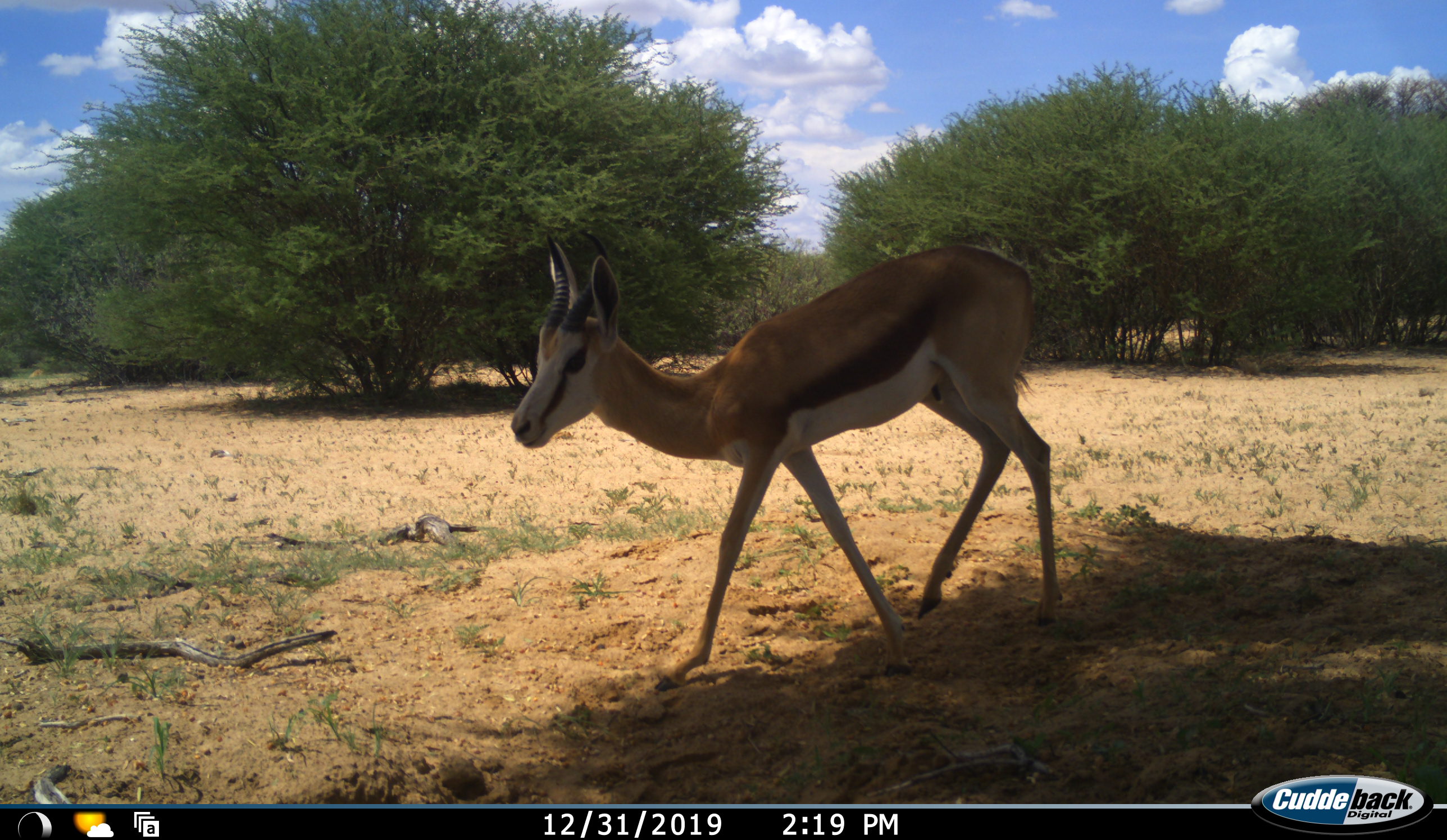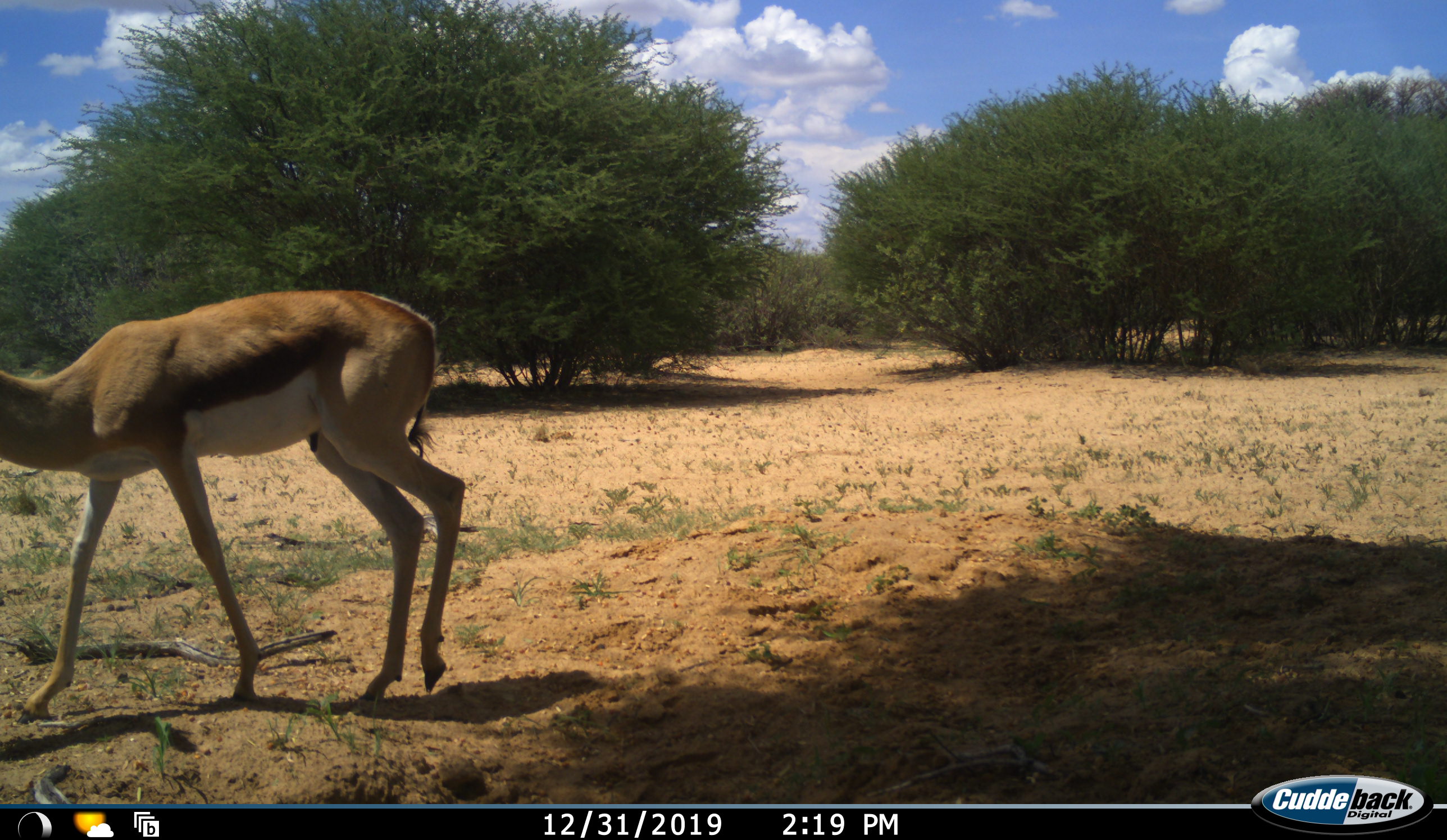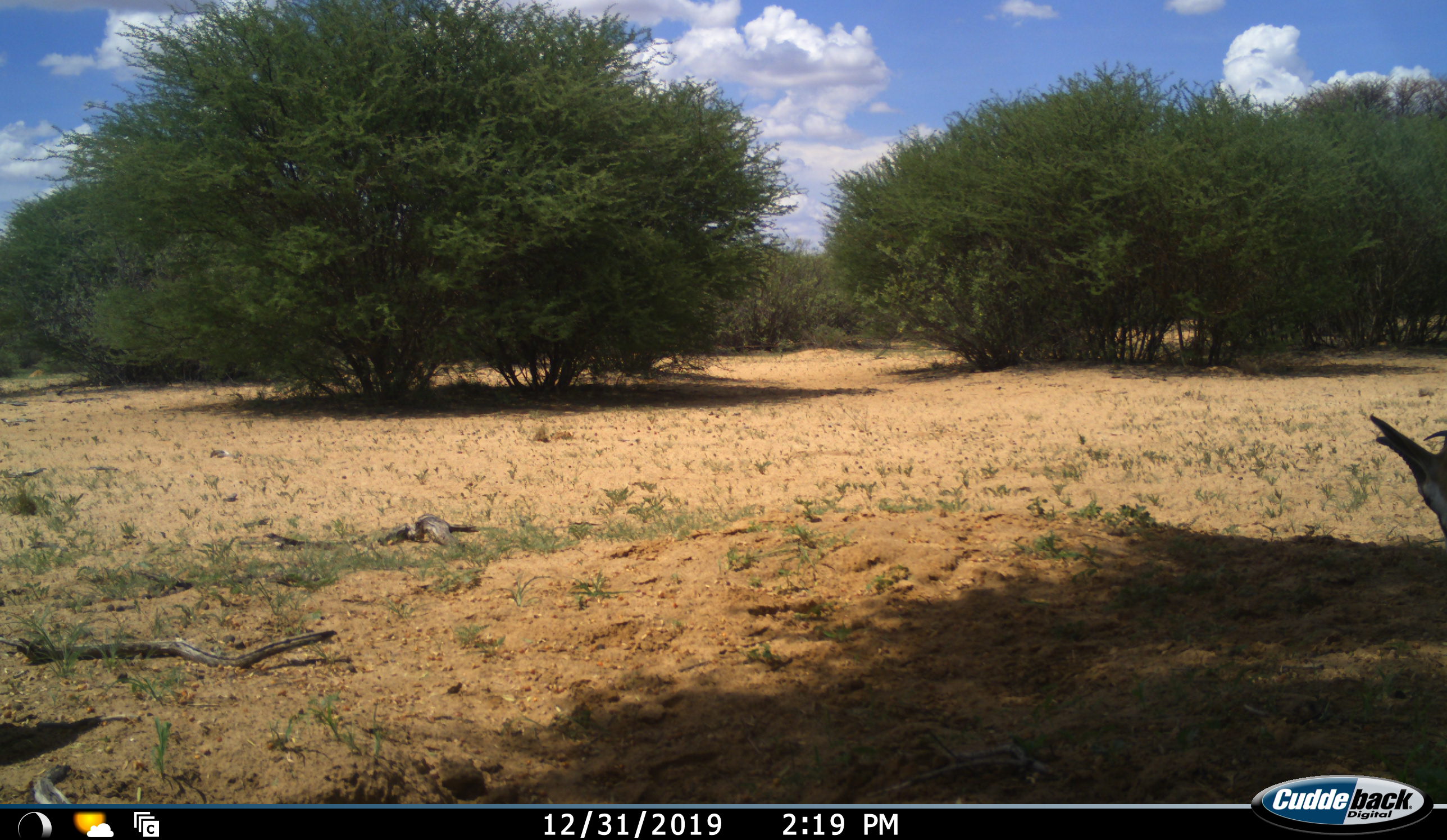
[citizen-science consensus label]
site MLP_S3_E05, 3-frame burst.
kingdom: Animalia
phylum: Chordata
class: Mammalia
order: Artiodactyla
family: Bovidae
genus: Antidorcas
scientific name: Antidorcas marsupialis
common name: springbok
Springbok (Antidorcas marsupialis), count 2. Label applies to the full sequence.